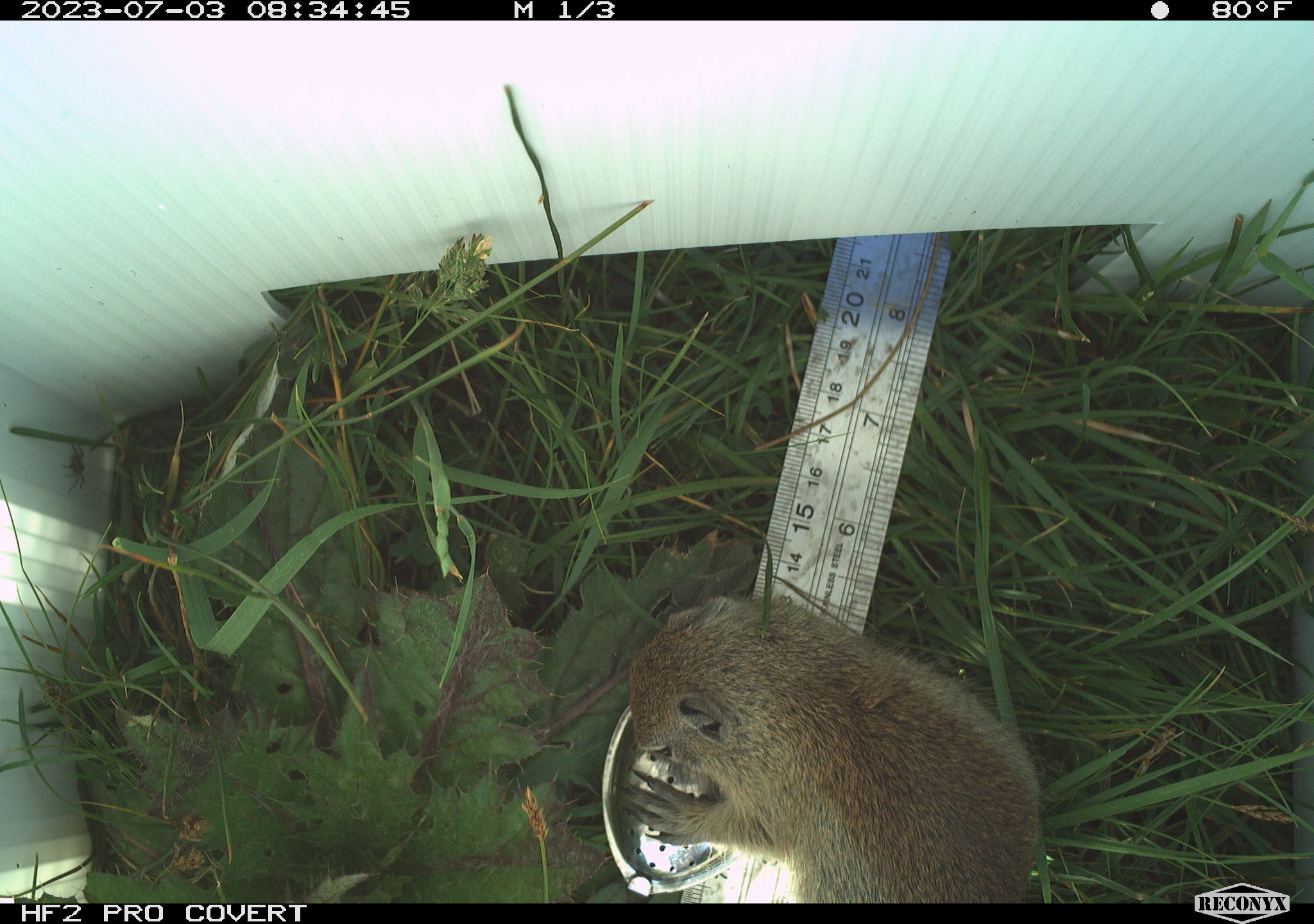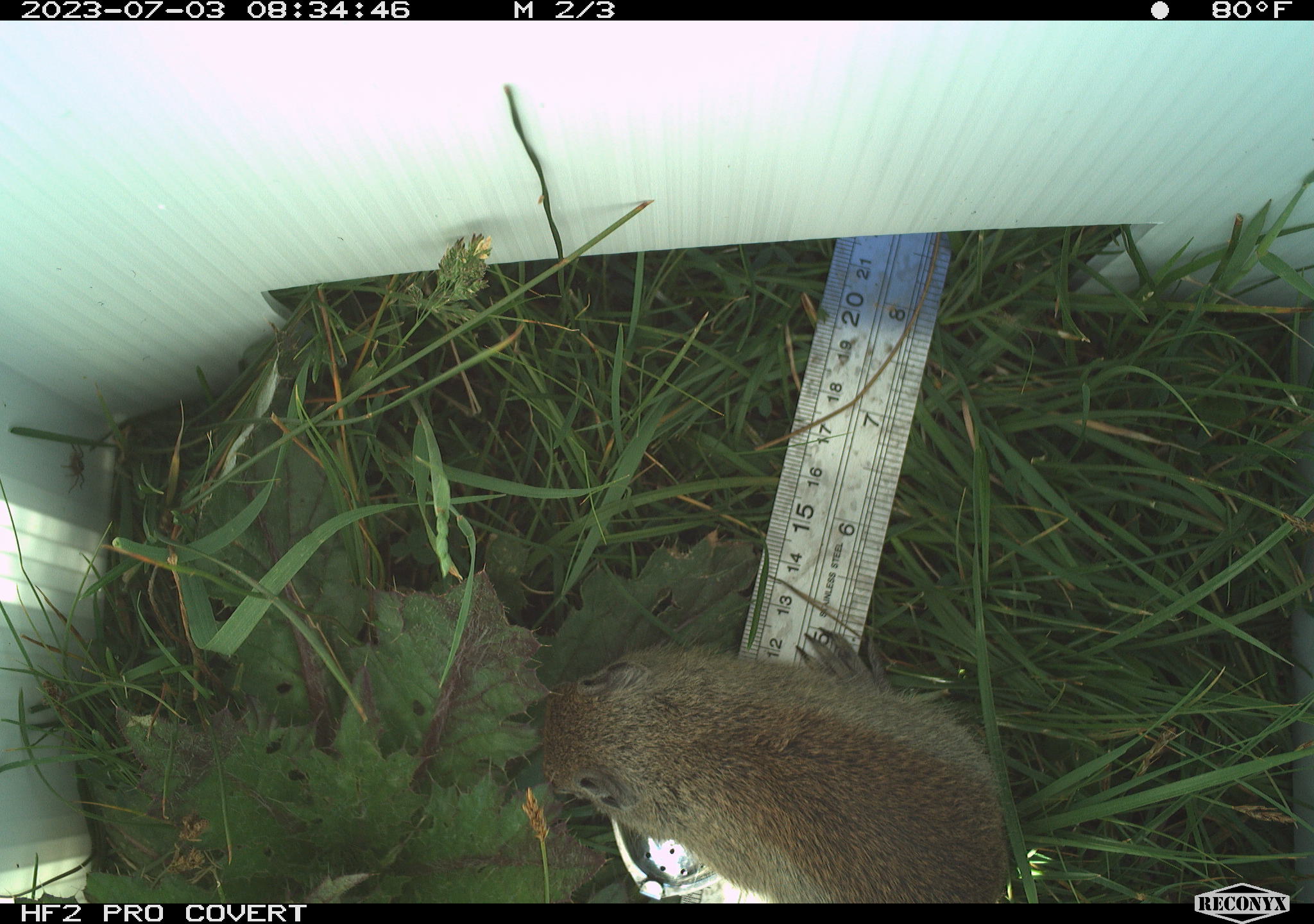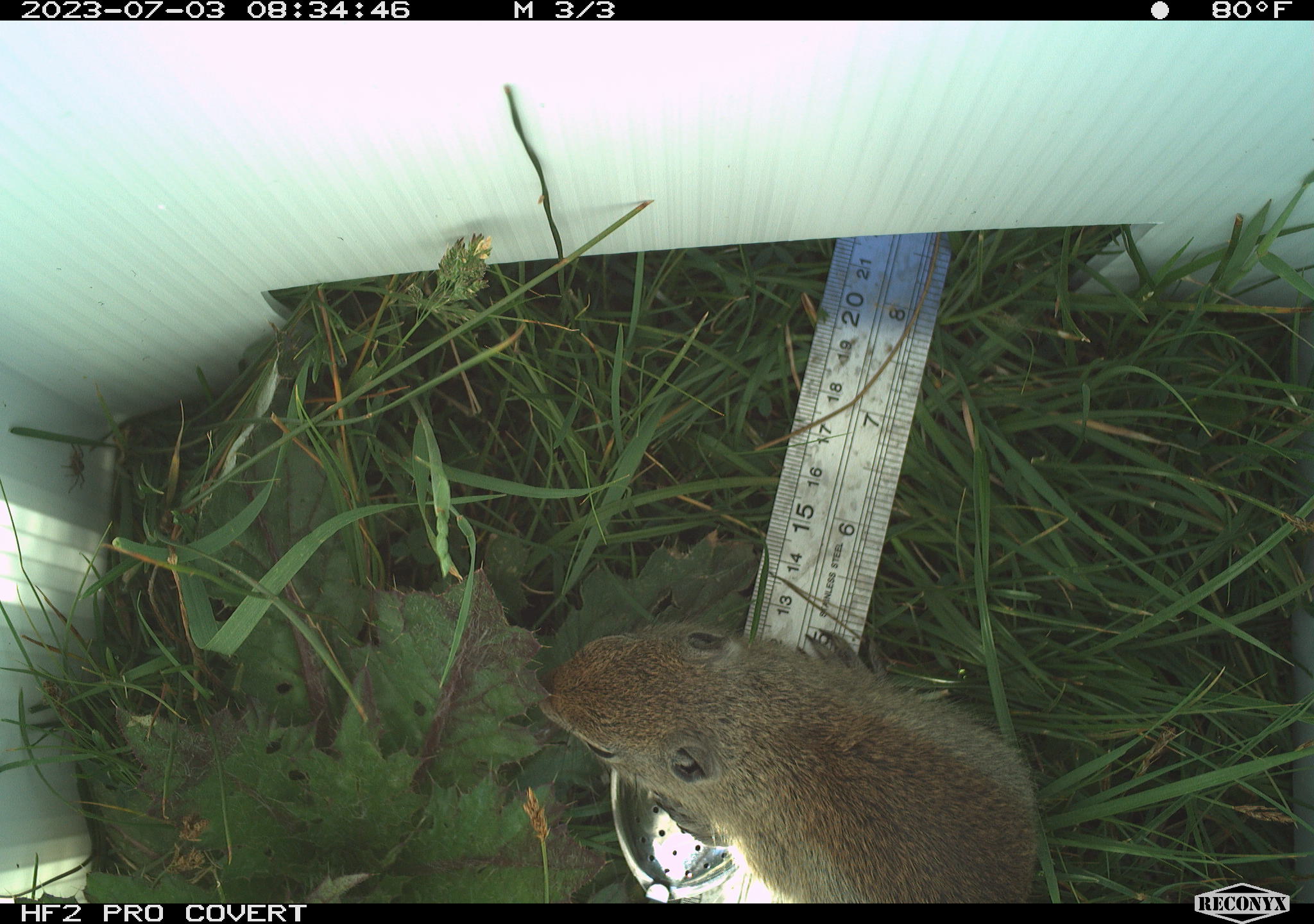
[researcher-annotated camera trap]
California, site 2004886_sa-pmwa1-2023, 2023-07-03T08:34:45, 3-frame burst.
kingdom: Animalia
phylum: Chordata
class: Mammalia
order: Rodentia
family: Sciuridae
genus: Urocitellus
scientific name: Urocitellus beldingi beldingi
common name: belding's ground squirrel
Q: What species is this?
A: Belding's ground squirrel (Urocitellus beldingi beldingi).